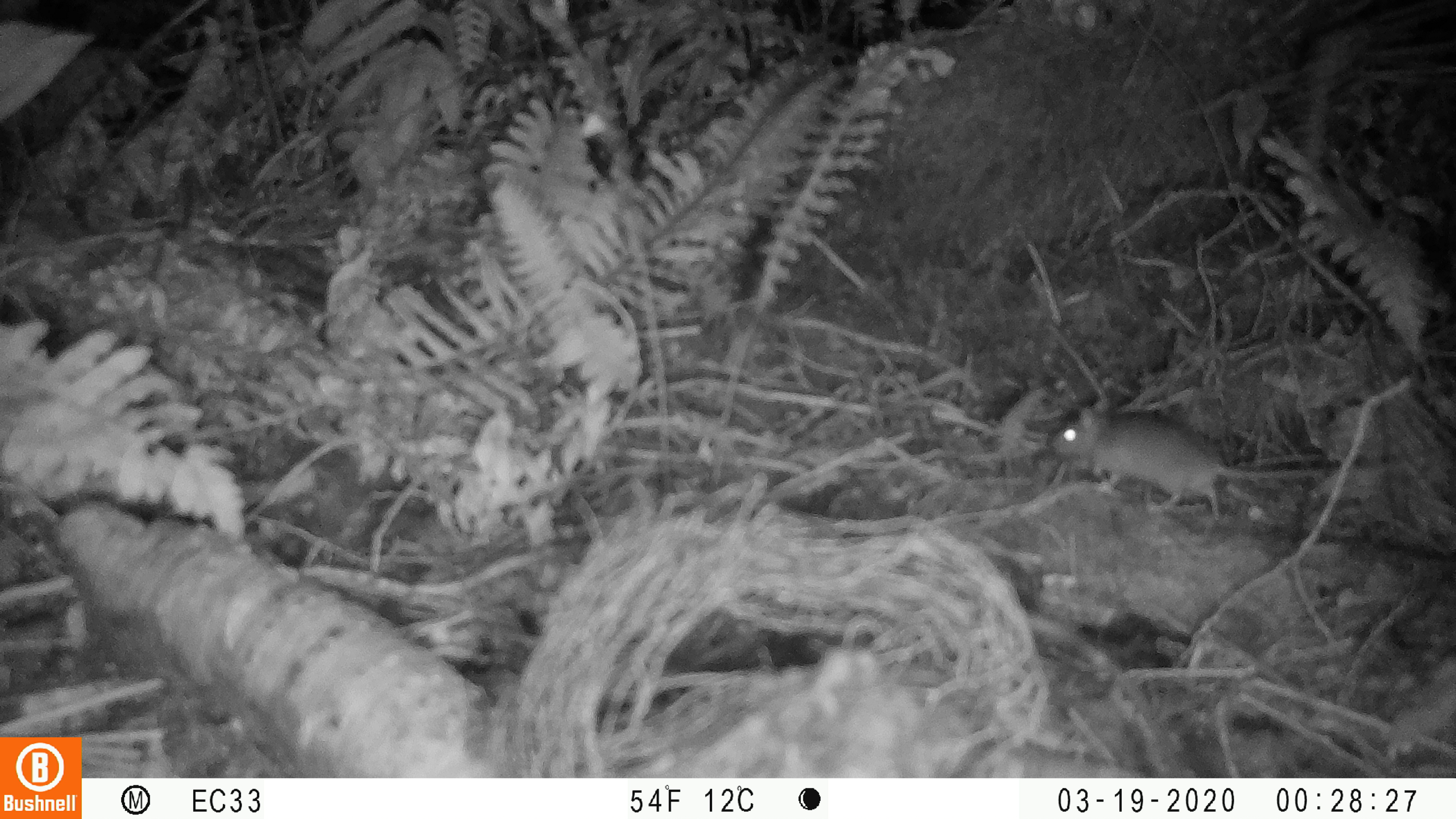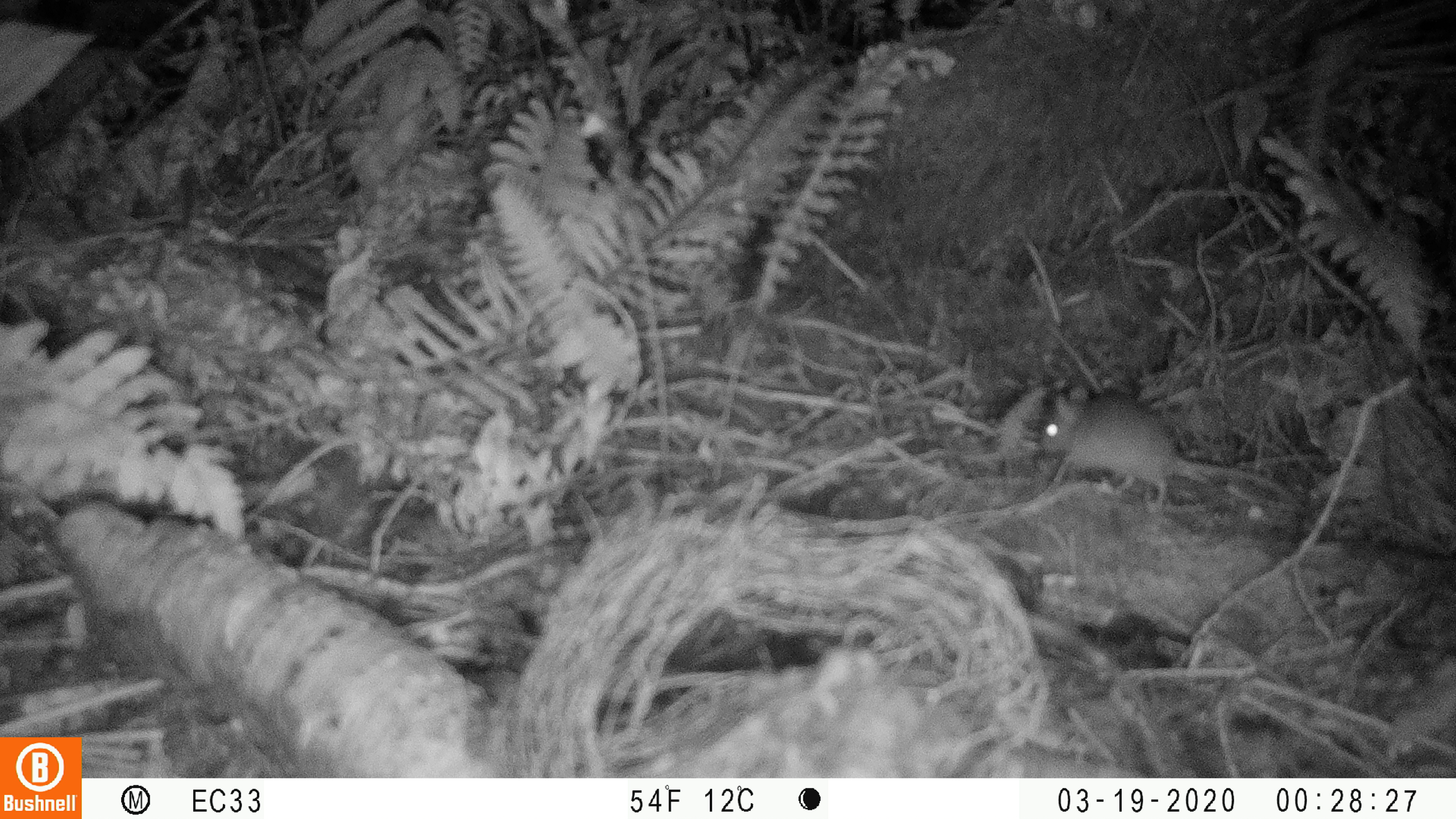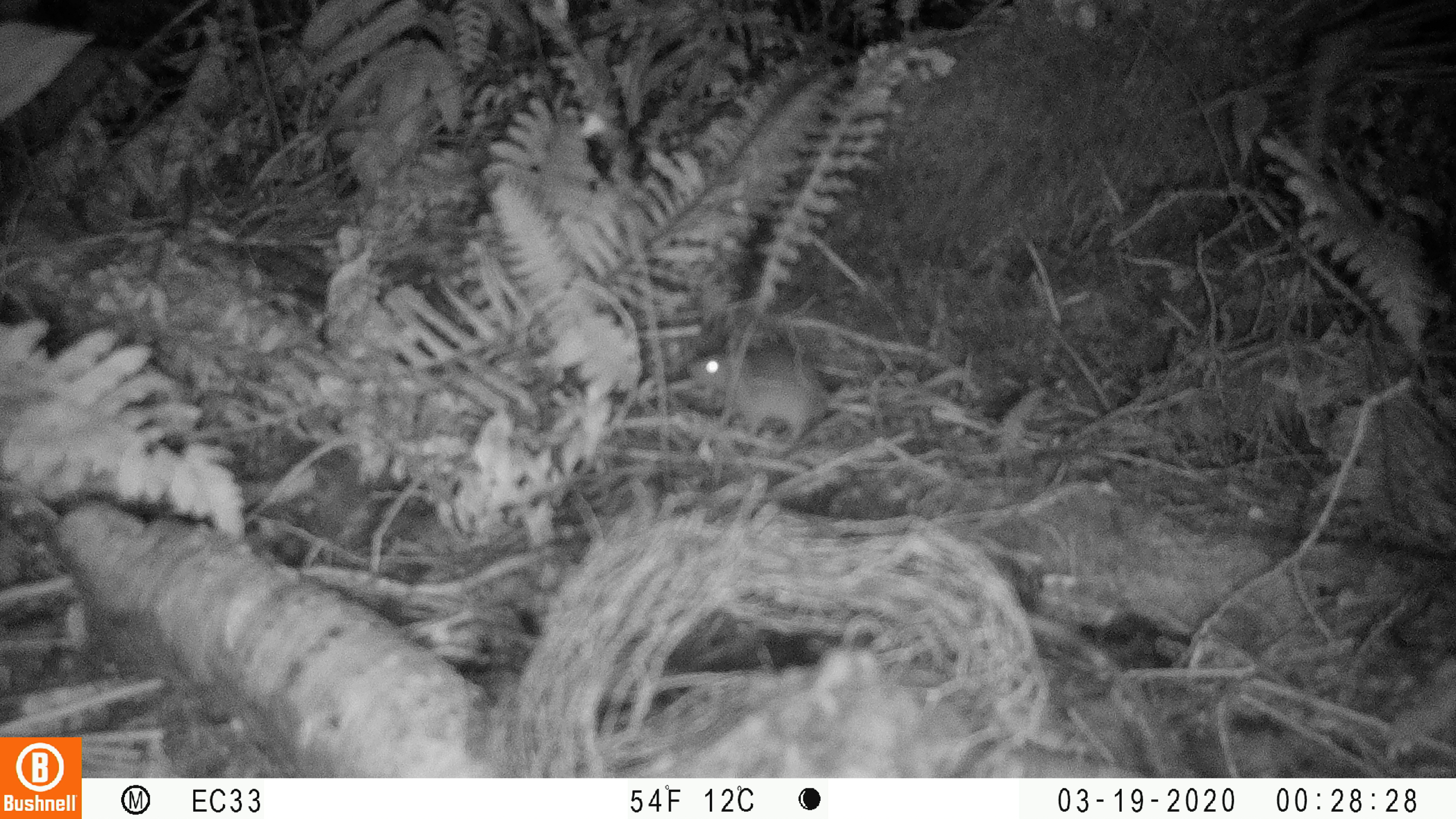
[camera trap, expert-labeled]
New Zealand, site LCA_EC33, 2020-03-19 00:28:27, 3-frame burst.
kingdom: Animalia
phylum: Chordata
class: Mammalia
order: Rodentia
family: Muridae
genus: Rattus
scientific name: Rattus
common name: rat